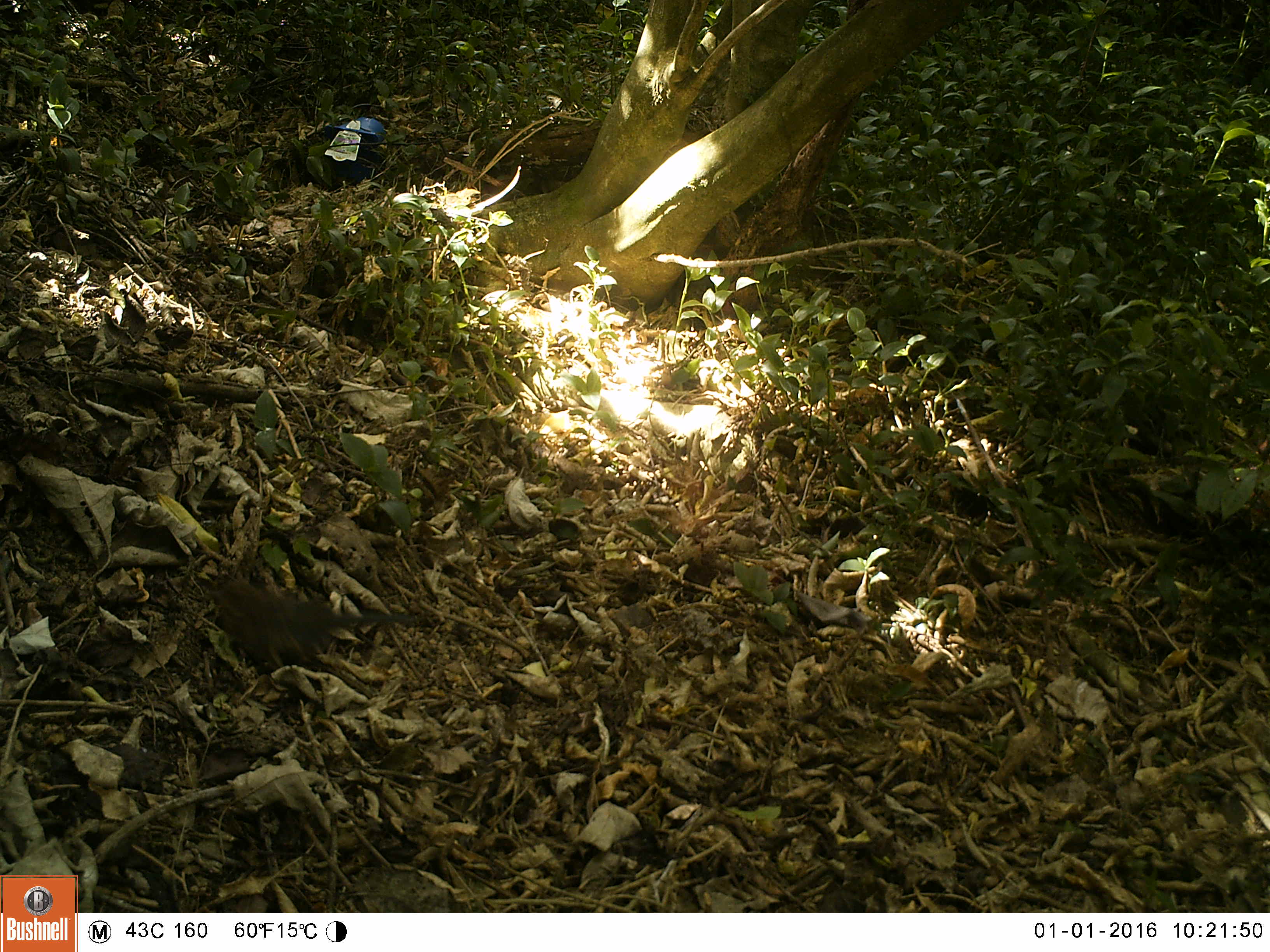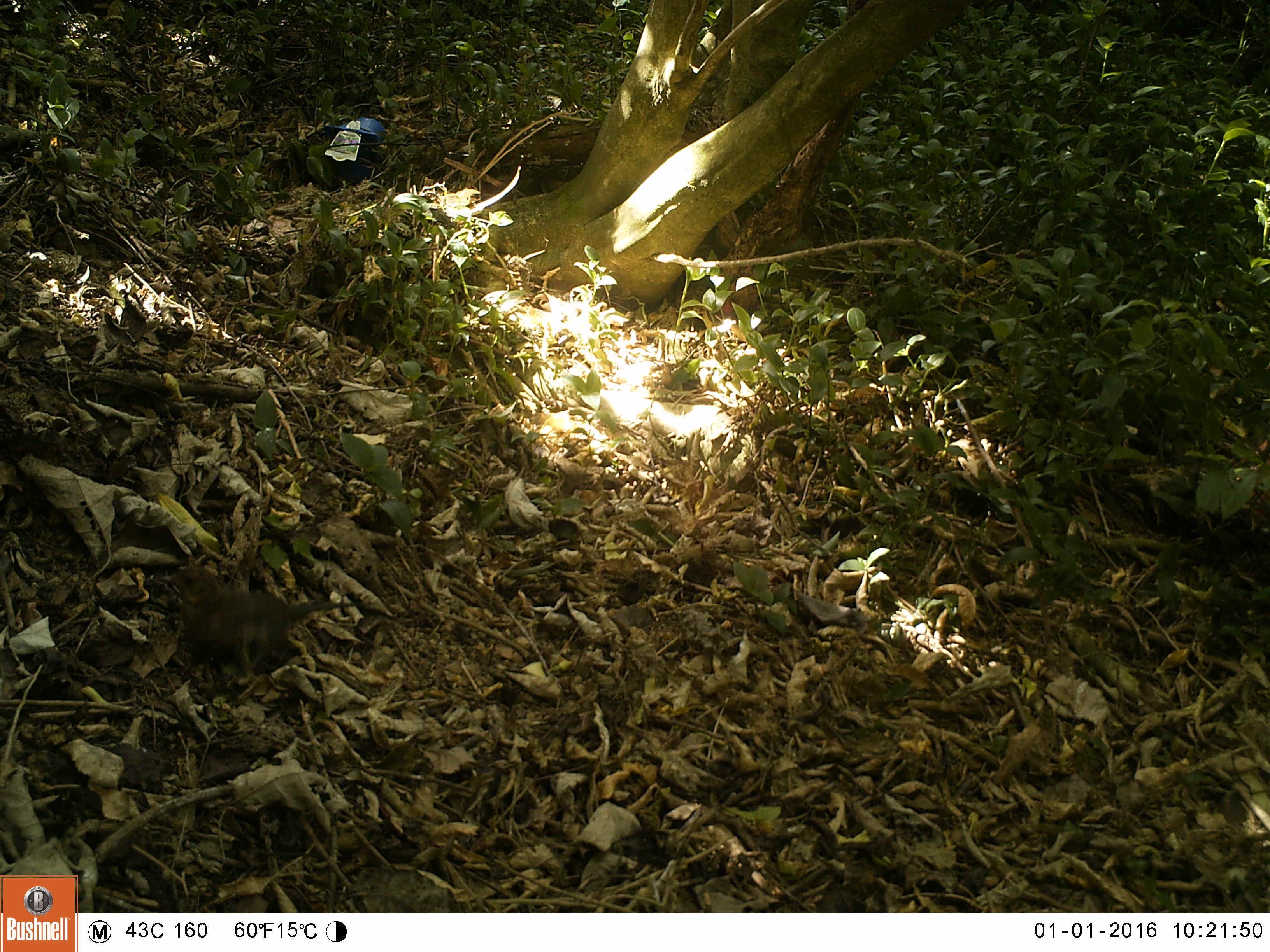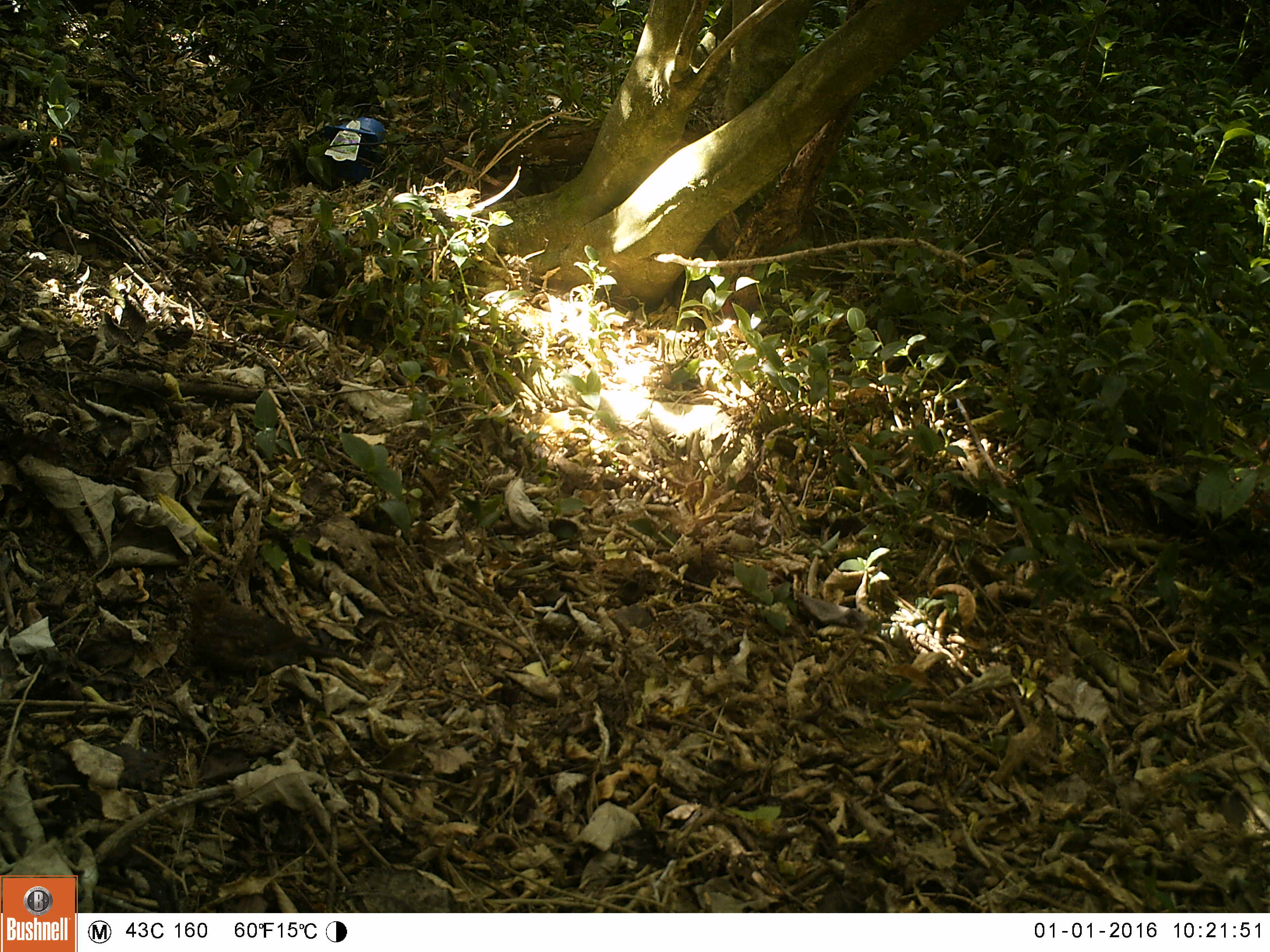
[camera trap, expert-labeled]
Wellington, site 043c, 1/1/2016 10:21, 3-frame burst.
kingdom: Animalia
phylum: Chordata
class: Aves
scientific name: Aves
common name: bird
Bird (Aves).